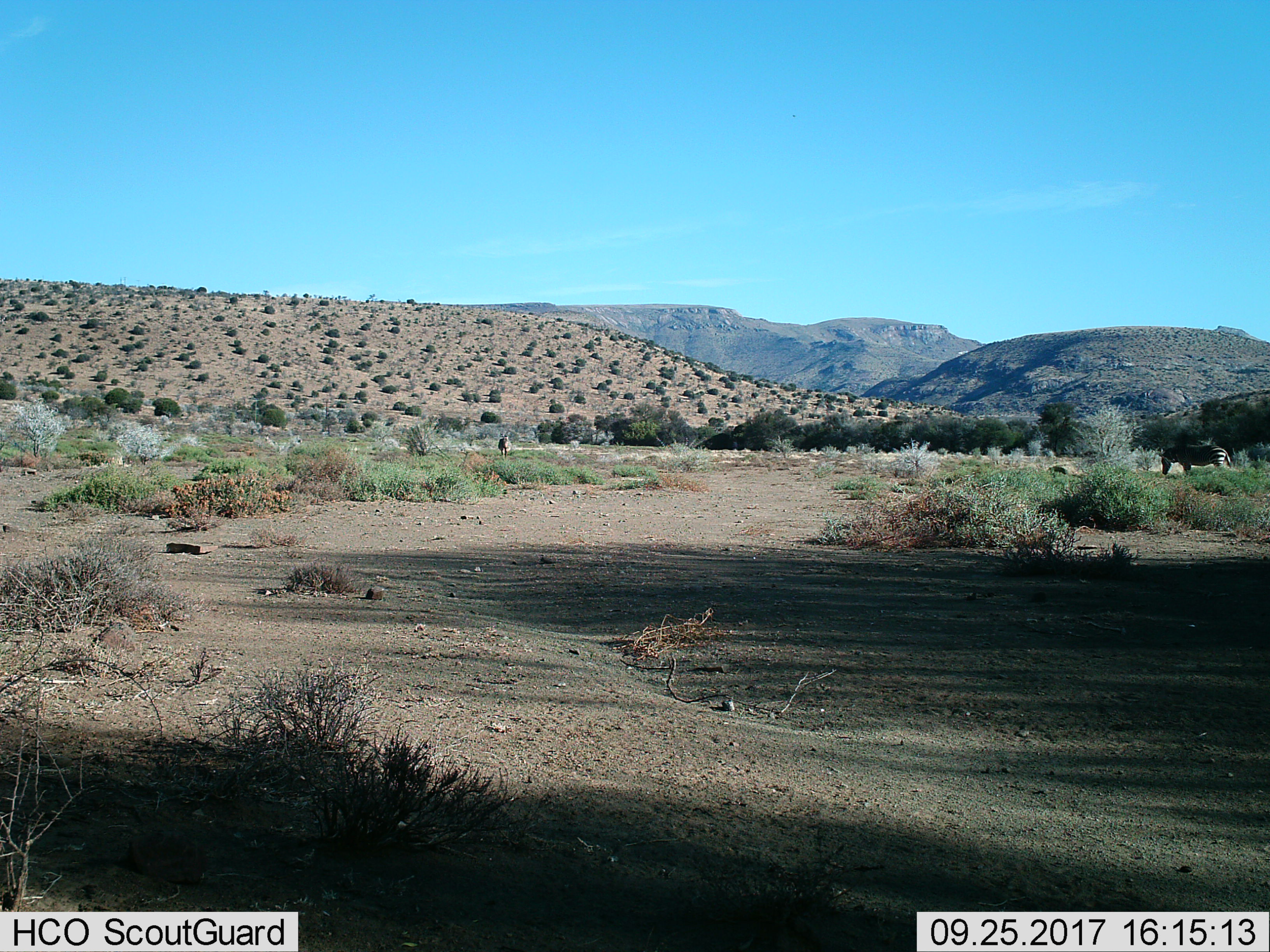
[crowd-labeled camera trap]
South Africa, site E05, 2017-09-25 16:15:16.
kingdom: Animalia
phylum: Chordata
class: Mammalia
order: Perissodactyla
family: Equidae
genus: Equus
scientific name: Equus zebra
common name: mountain zebra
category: zebramountain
Zebramountain (mountain zebra) (Equus zebra), count 2. Behavior (volunteer vote fractions): standing 60%, resting 0%, moving 20%, interacting 20%. Young present (vote fraction): 0%. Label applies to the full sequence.